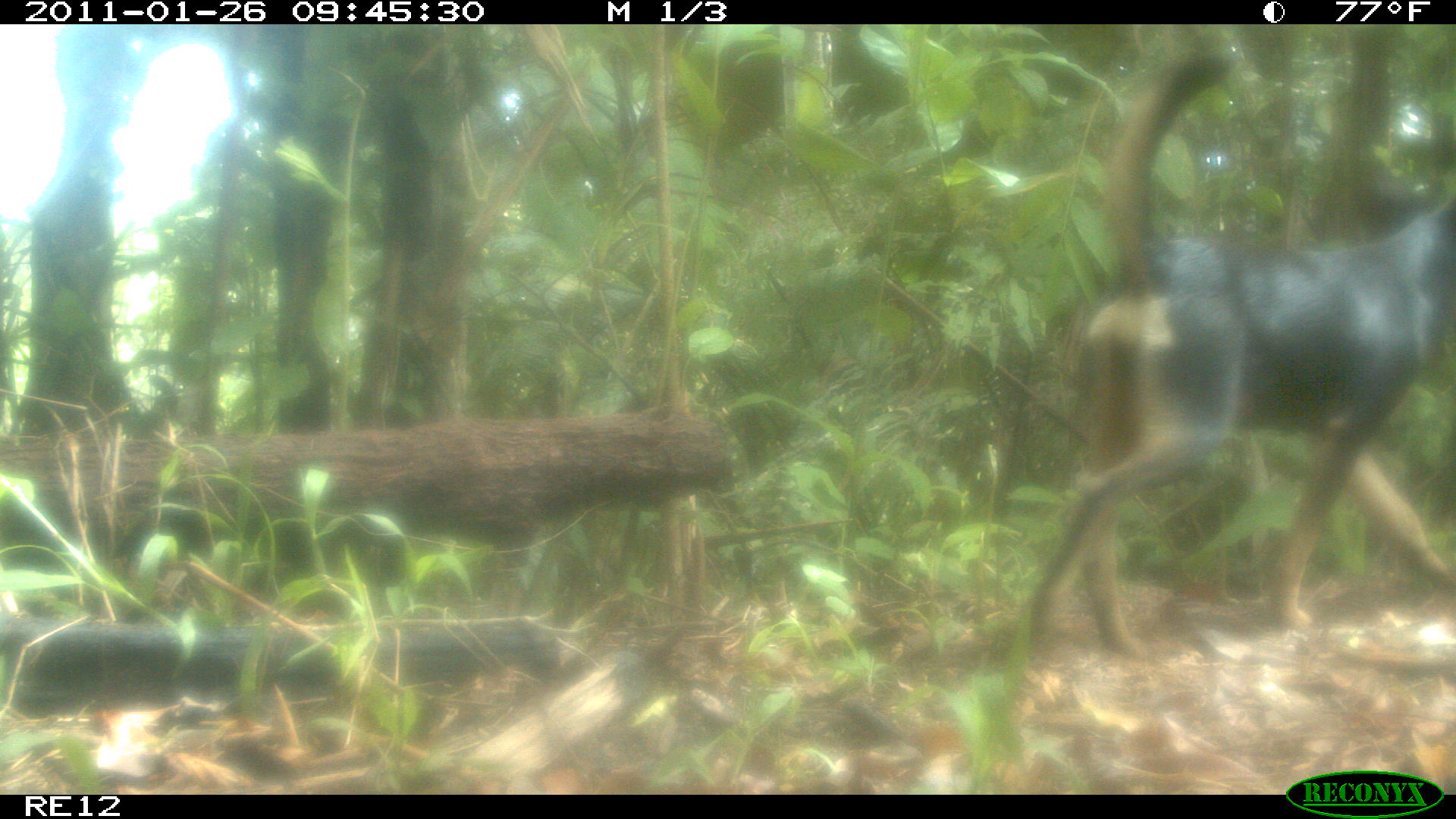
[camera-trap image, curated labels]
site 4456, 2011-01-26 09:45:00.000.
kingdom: Animalia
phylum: Chordata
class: Mammalia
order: Carnivora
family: Canidae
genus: Canis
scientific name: Canis familiaris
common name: domestic dog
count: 1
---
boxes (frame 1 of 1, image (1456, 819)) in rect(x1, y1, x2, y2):
canis familiaris: rect(1020, 44, 1456, 652)